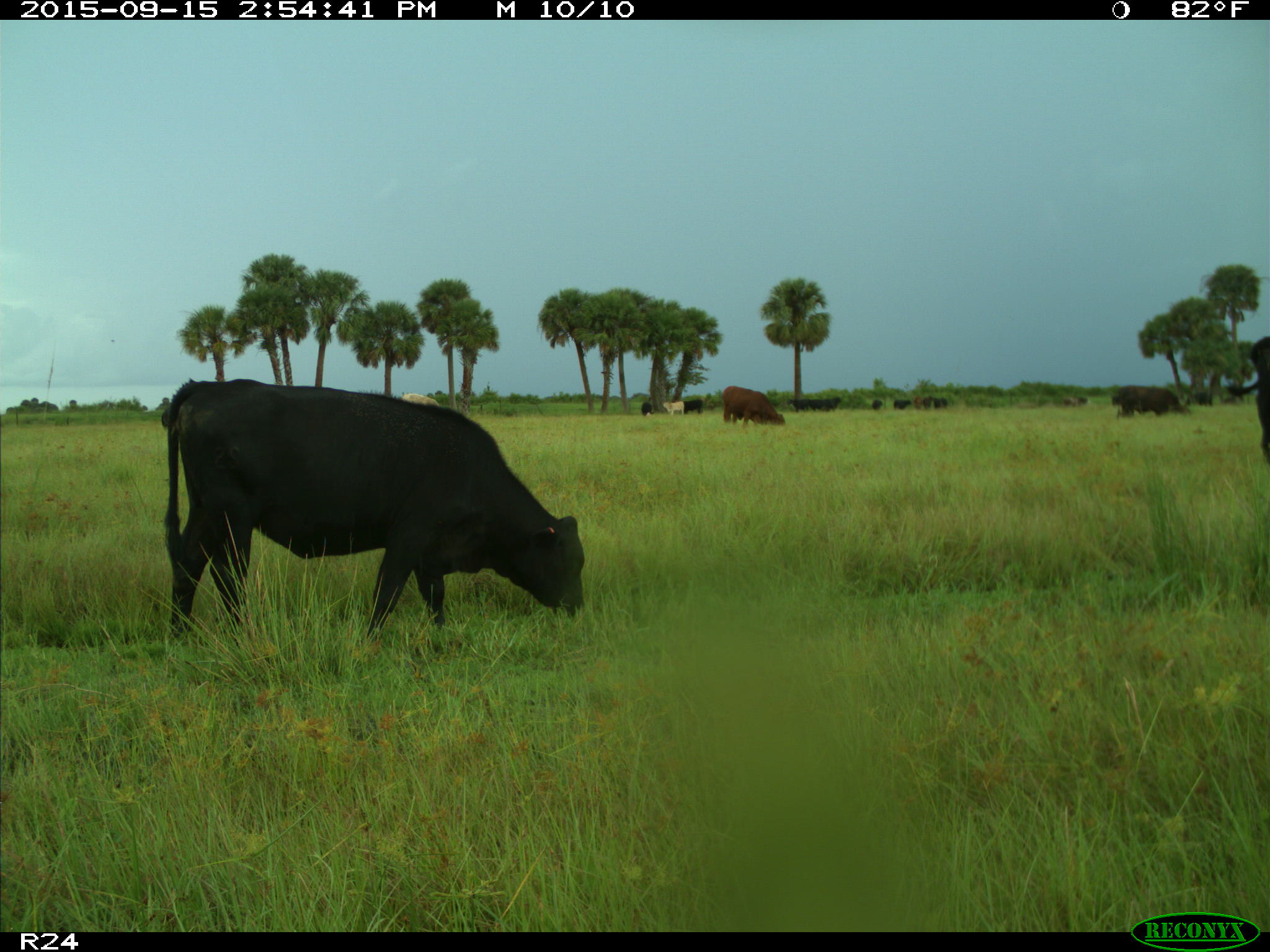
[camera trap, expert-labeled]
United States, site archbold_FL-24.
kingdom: Animalia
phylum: Chordata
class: Mammalia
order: Artiodactyla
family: Bovidae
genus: Bos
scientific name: Bos taurus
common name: domestic cow